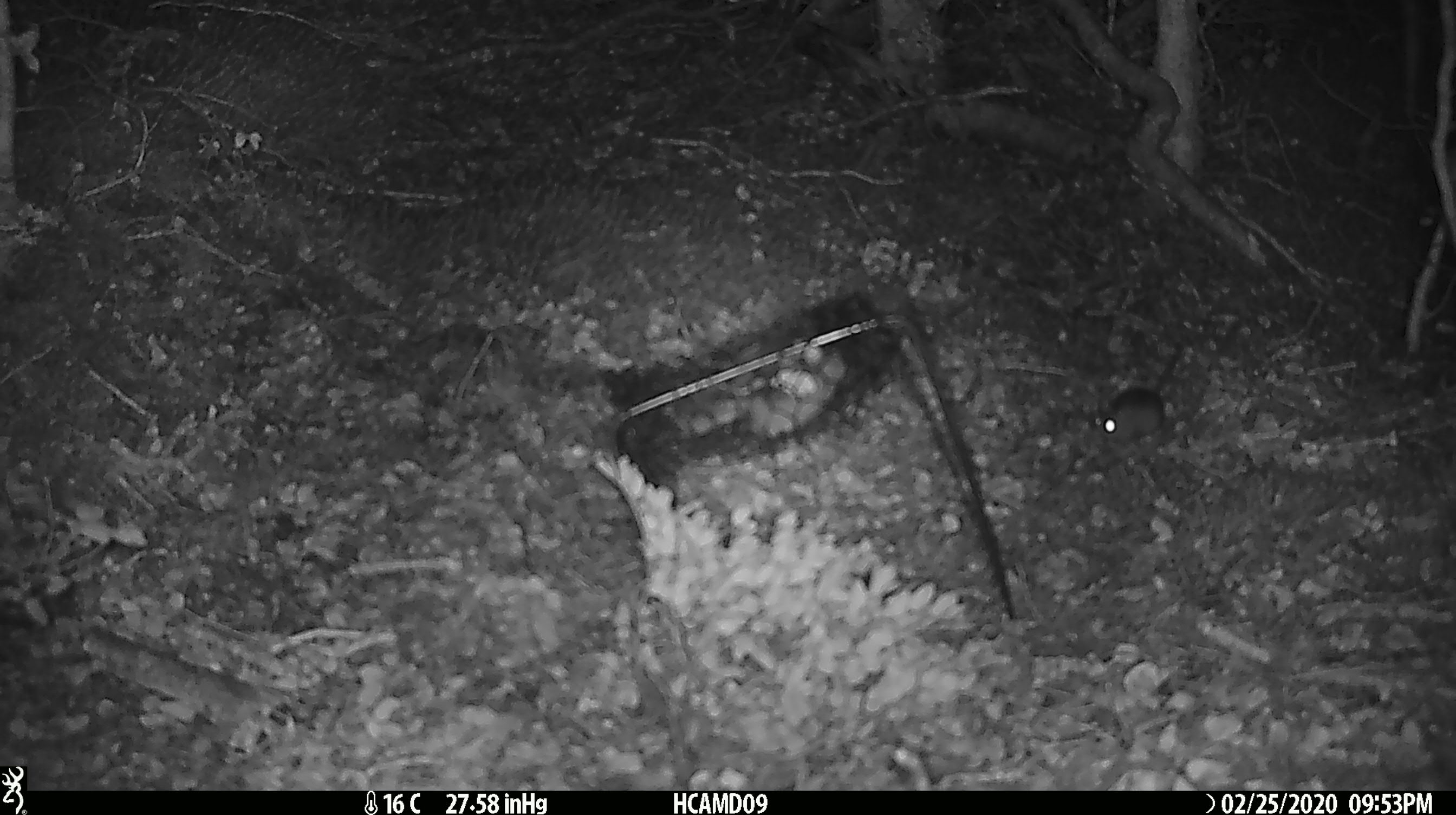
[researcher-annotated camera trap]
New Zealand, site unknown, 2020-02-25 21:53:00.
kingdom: Animalia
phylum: Chordata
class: Mammalia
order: Rodentia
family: Muridae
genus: Mus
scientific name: Mus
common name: mouse